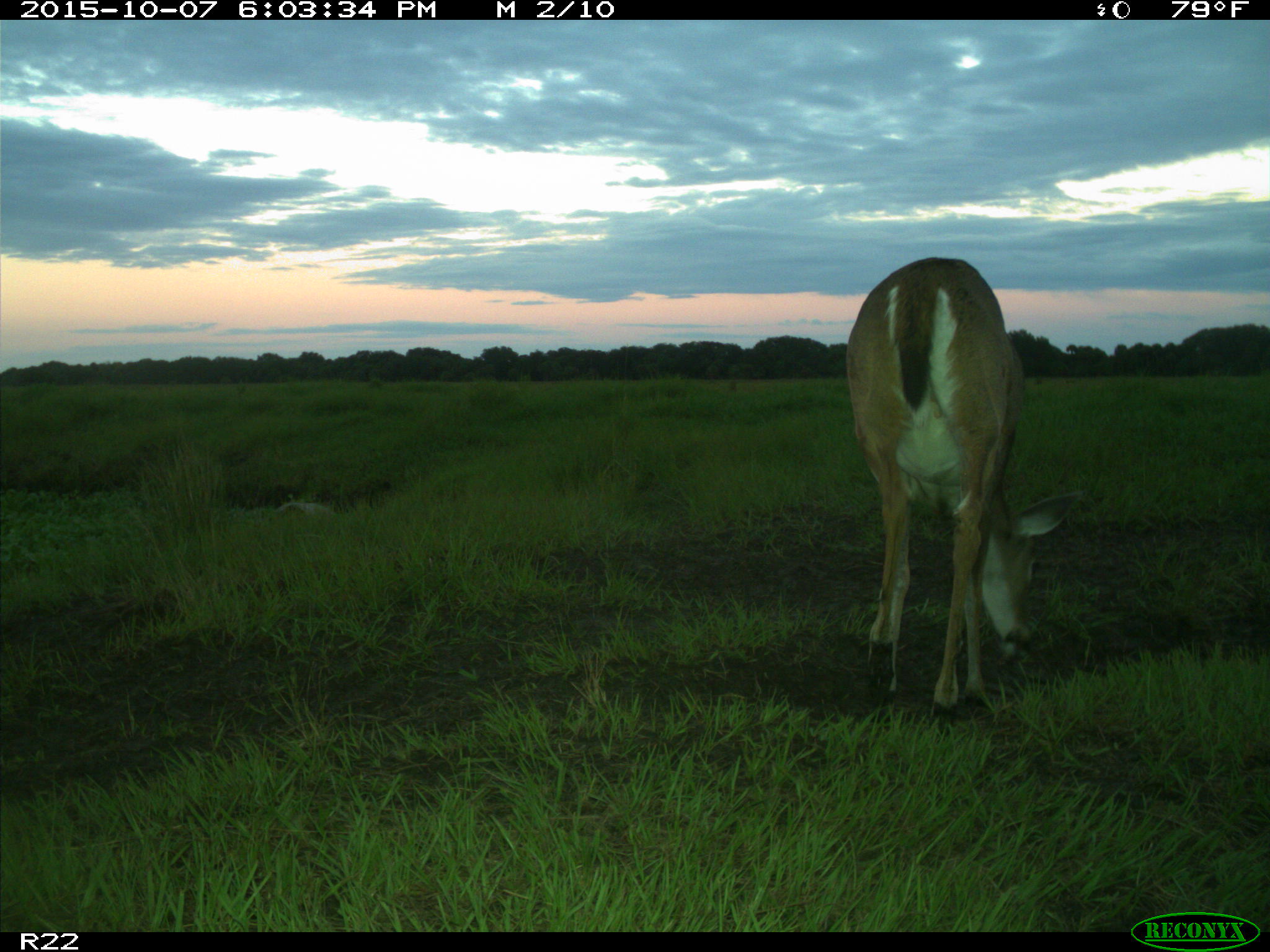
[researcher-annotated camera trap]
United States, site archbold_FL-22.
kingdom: Animalia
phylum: Chordata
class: Mammalia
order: Artiodactyla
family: Cervidae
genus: Odocoileus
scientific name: Odocoileus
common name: deer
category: unidentified deer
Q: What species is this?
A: Unidentified deer (deer) (Odocoileus).